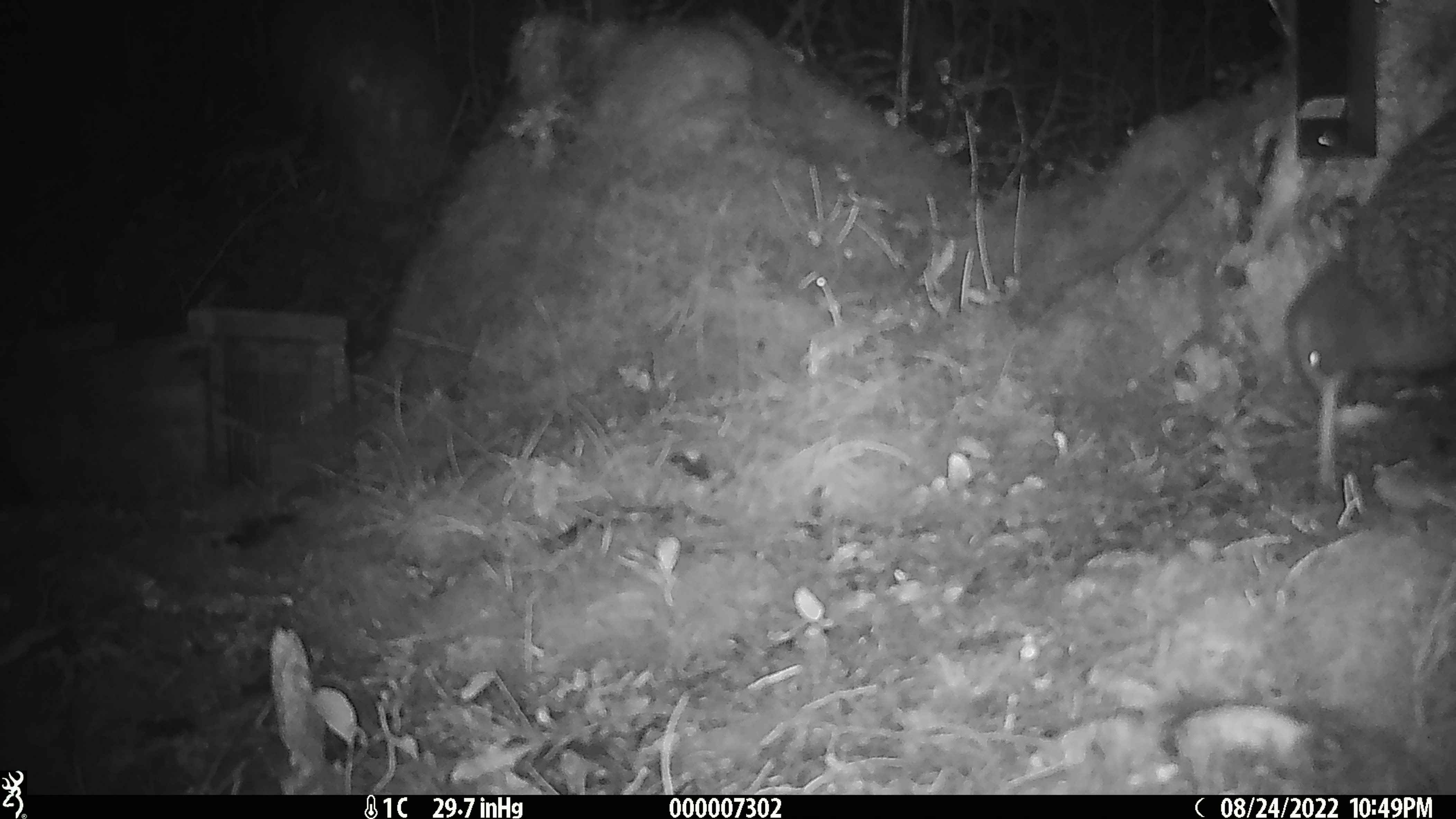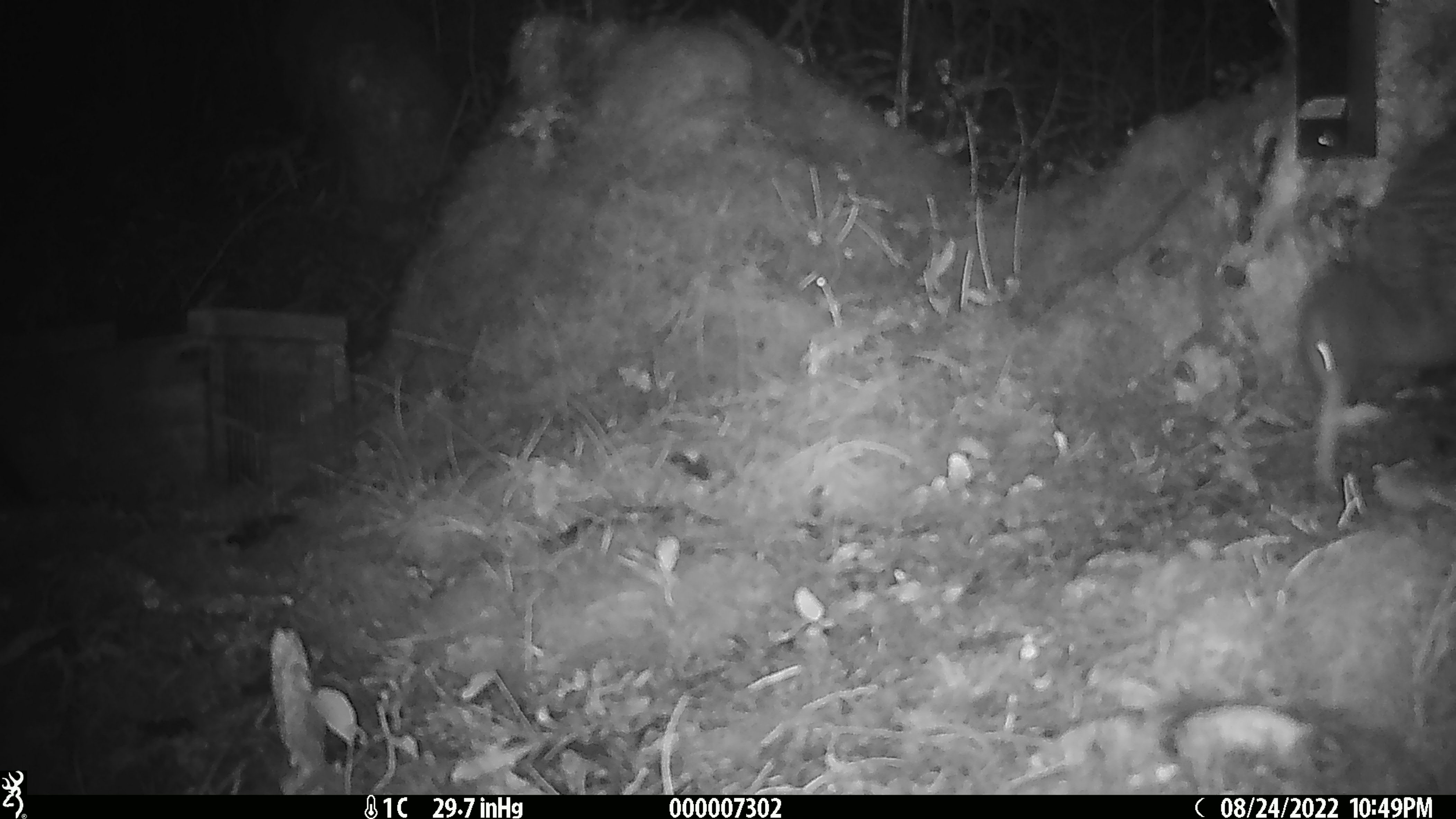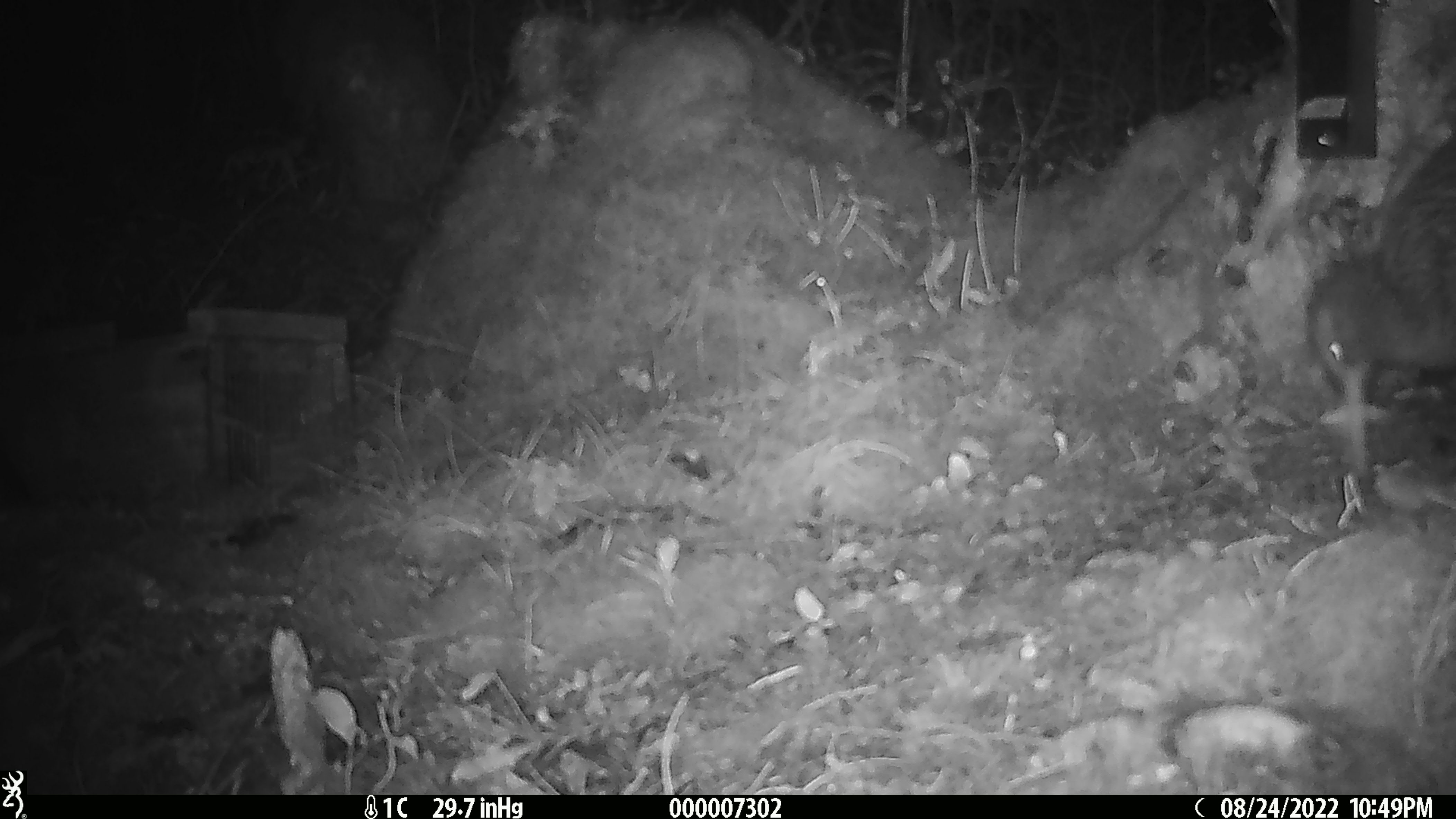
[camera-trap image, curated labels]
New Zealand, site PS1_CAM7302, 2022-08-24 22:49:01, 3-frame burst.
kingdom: Animalia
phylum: Chordata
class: Aves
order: Apterygiformes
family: Apterygidae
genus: Apteryx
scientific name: Apteryx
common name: kiwi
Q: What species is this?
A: Kiwi (Apteryx).